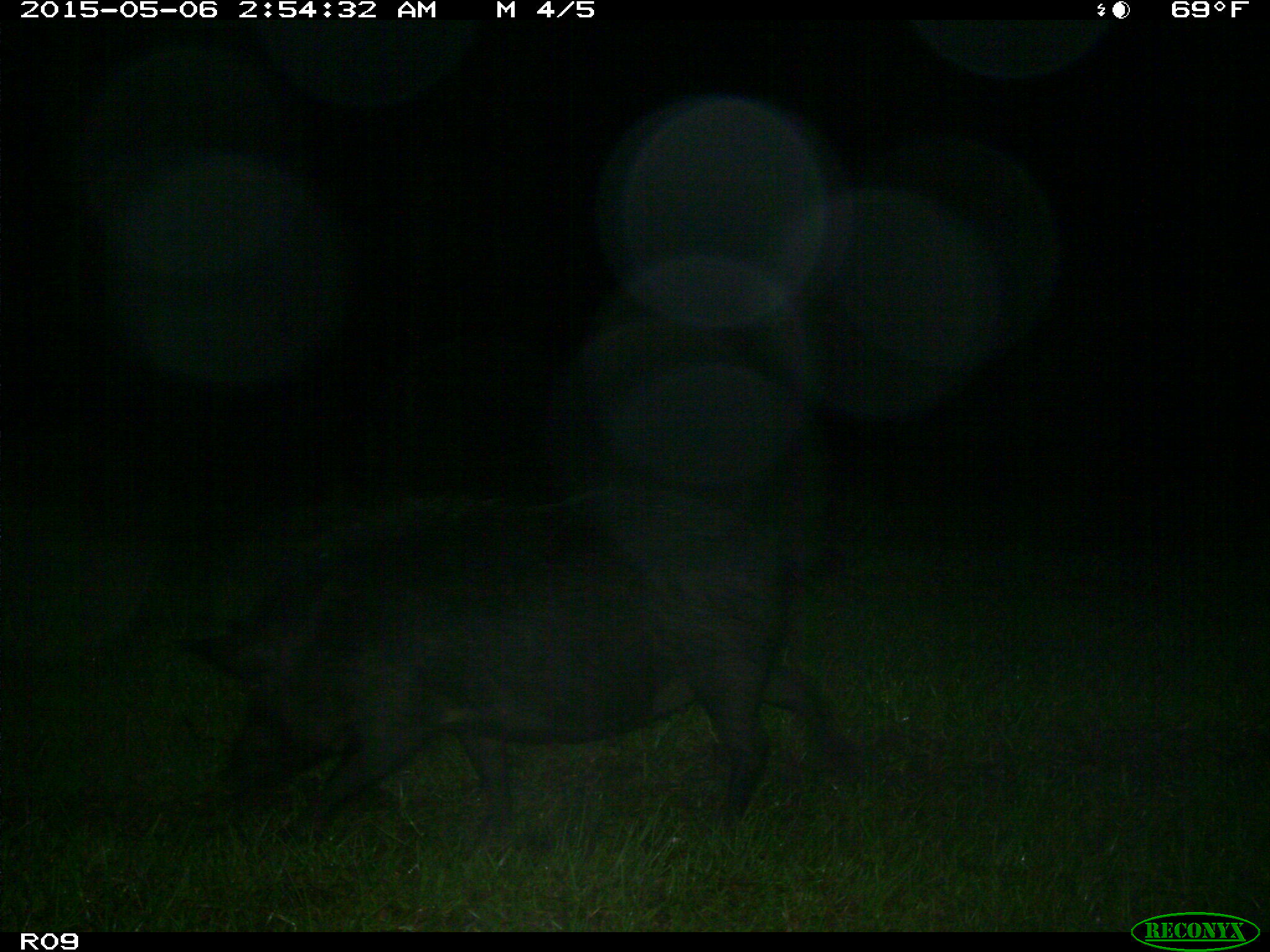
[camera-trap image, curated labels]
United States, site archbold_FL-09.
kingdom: Animalia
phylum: Chordata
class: Mammalia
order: Artiodactyla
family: Suidae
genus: Sus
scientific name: Sus scrofa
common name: wild boar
Sus scrofa (wild boar).